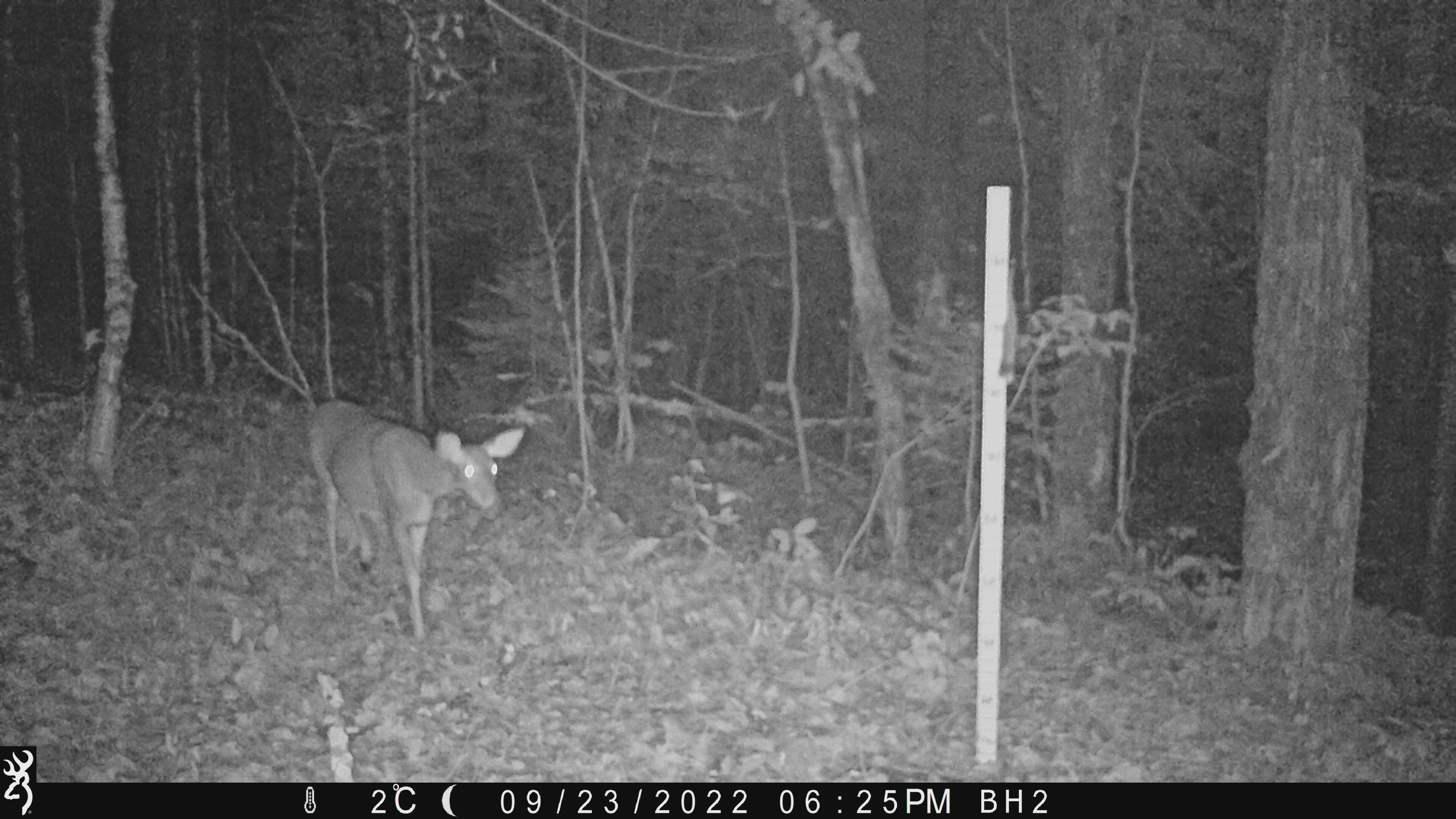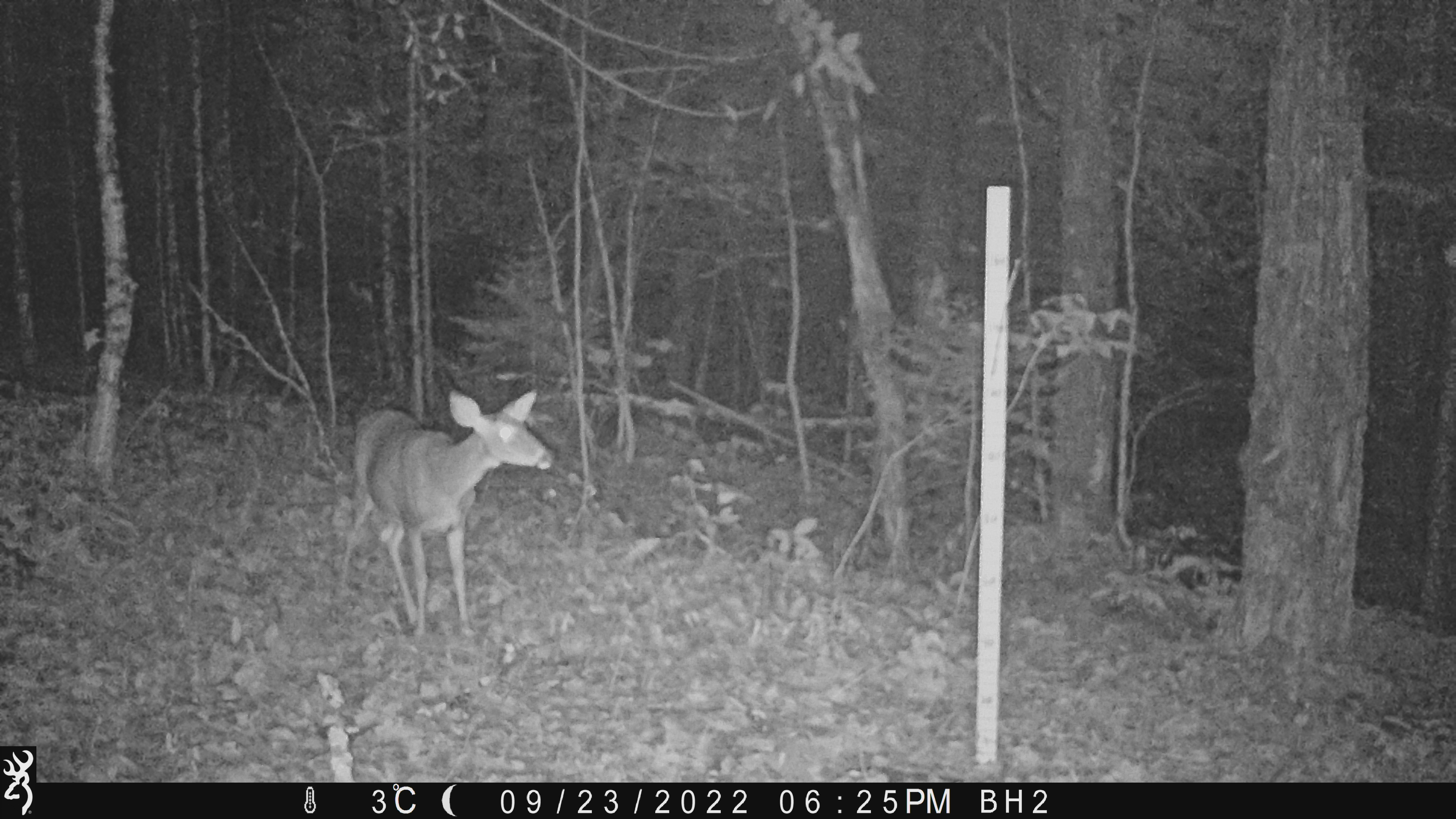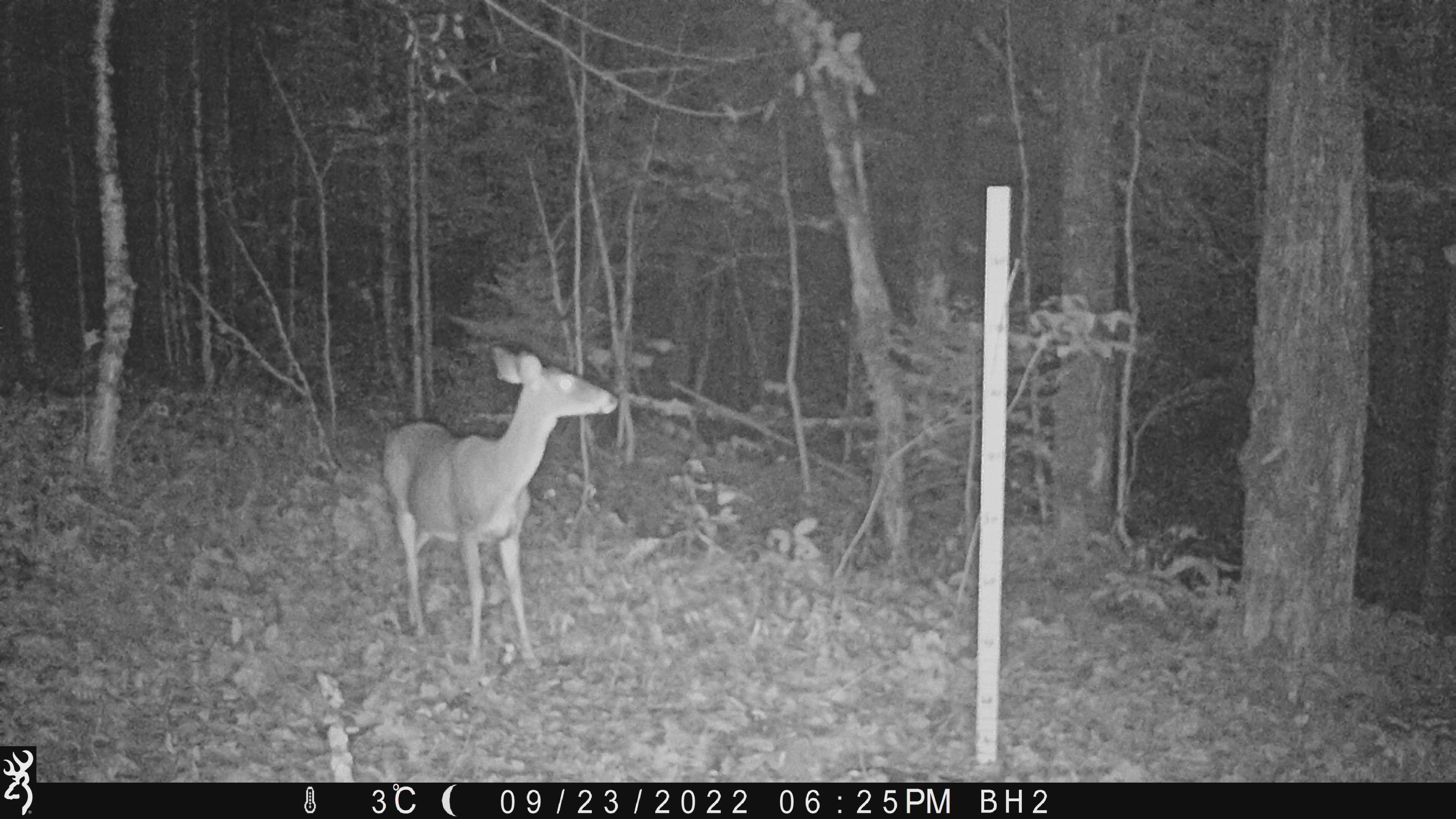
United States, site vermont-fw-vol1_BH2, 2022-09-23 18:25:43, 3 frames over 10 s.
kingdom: Animalia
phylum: Chordata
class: Mammalia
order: Artiodactyla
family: Cervidae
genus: Odocoileus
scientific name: Odocoileus virginianus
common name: white-tailed deer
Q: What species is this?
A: White-tailed deer (Odocoileus virginianus).